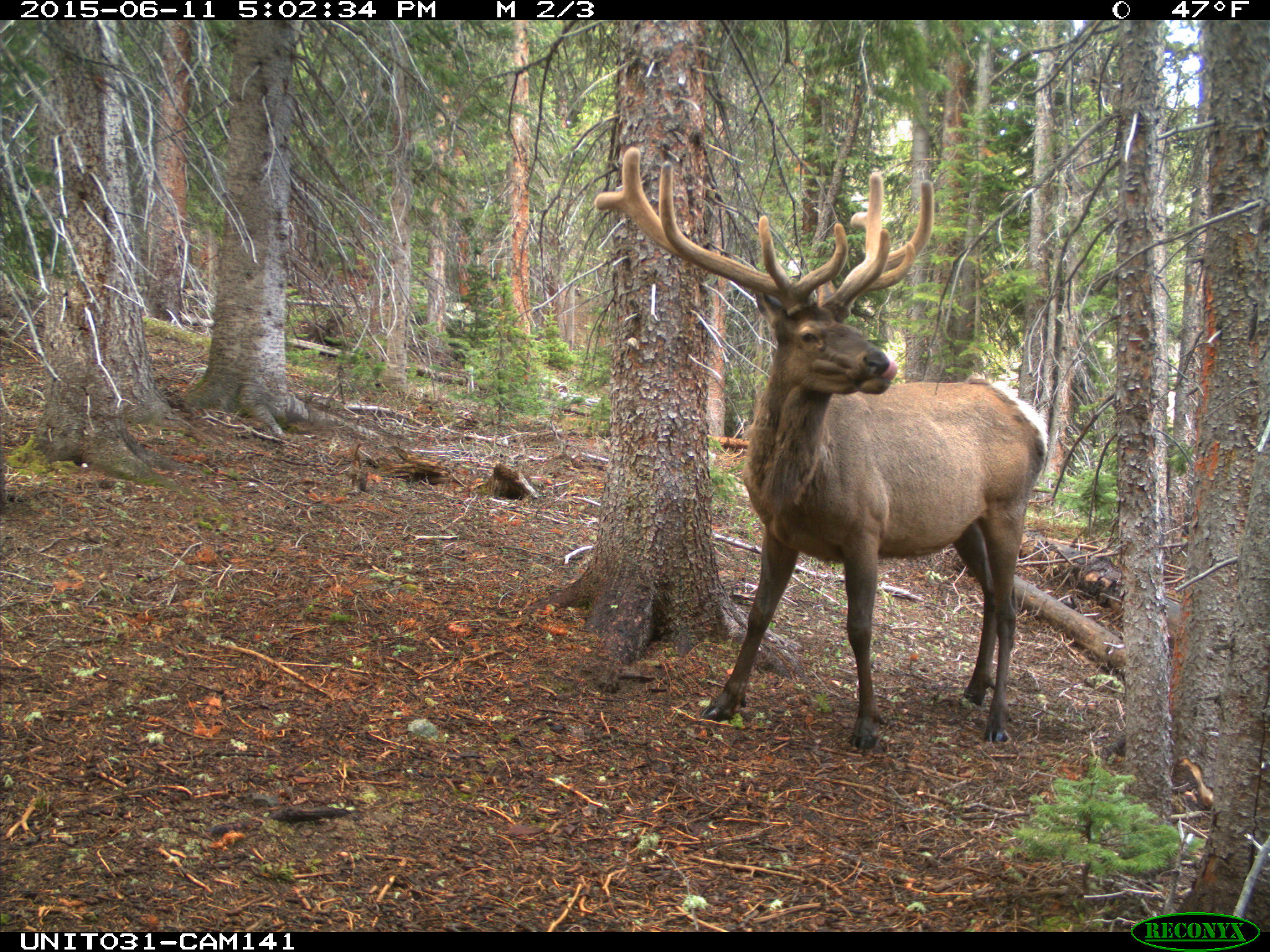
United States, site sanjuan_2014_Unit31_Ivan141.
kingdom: Animalia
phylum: Chordata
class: Mammalia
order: Artiodactyla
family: Cervidae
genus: Cervus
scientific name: Cervus elaphus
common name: red deer